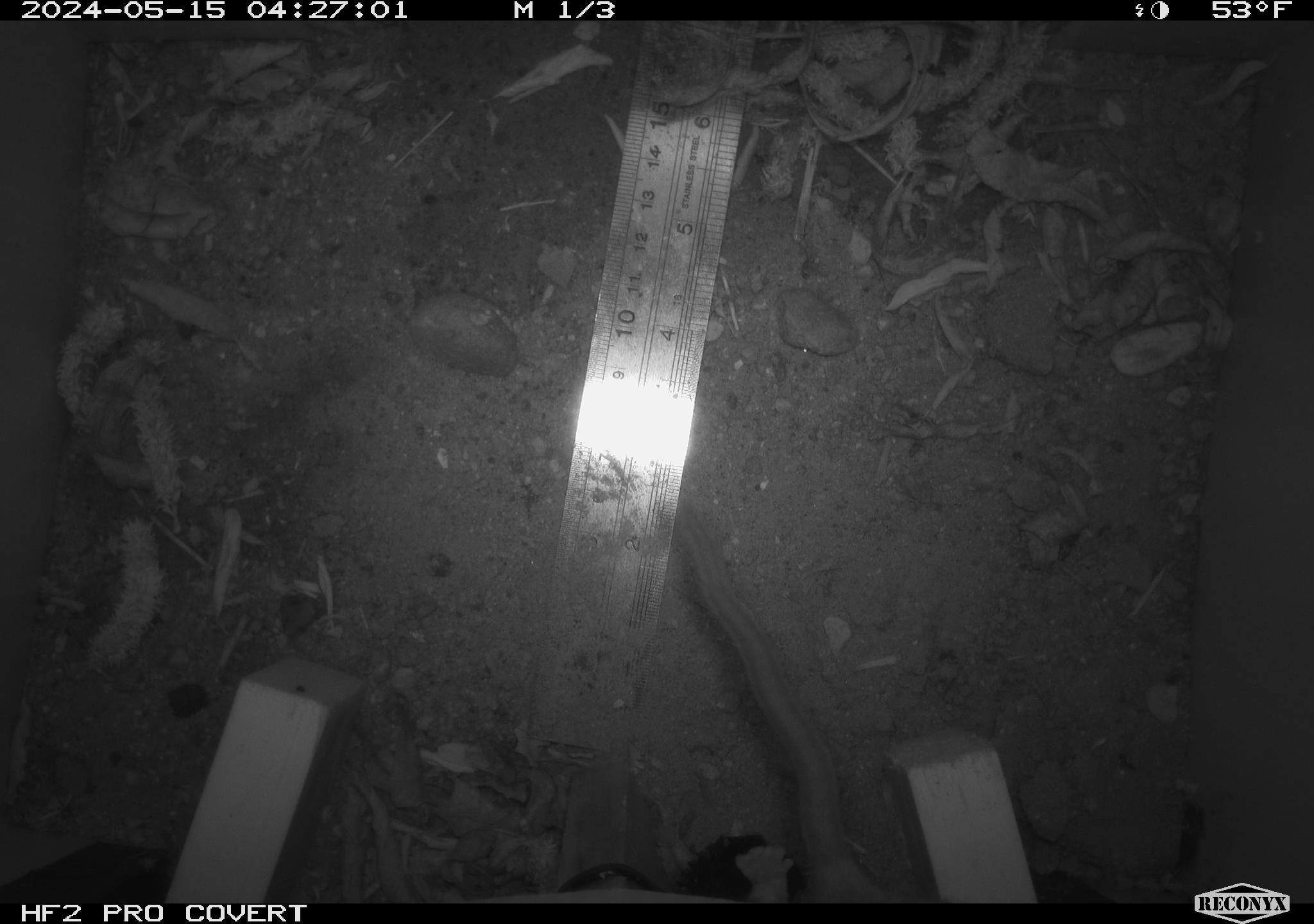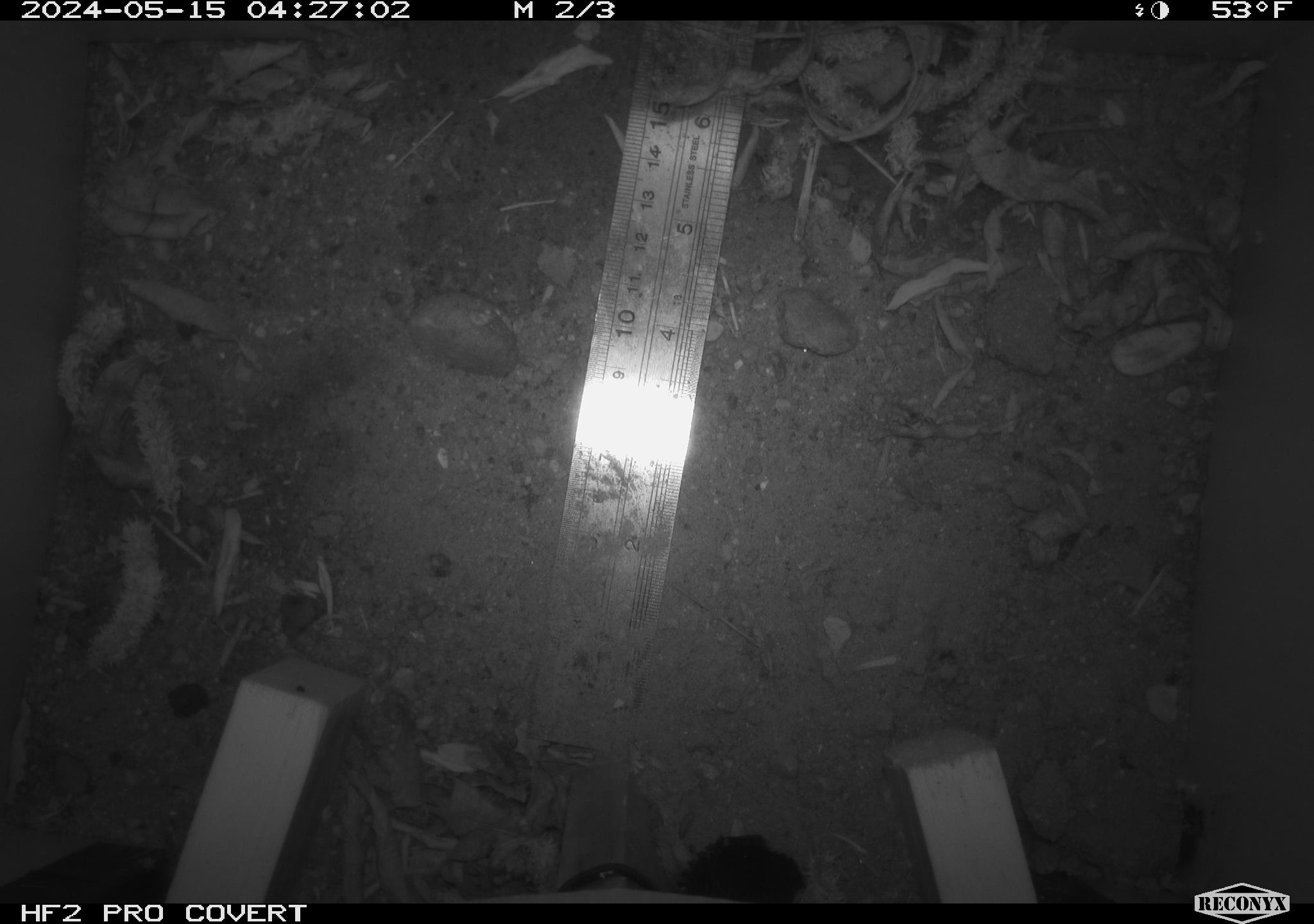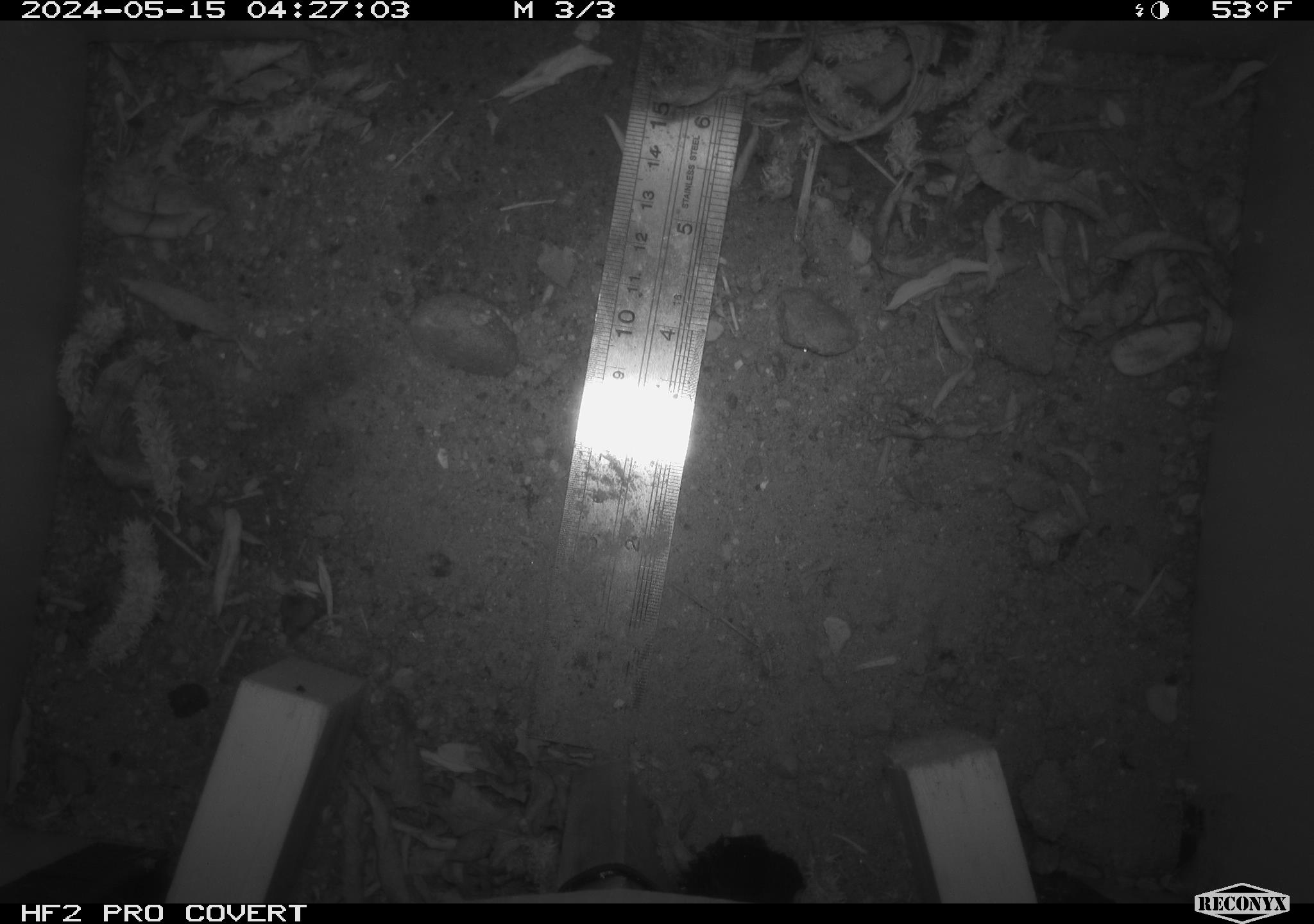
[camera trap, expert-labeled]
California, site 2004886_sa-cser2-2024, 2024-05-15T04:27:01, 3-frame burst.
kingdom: Animalia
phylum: Chordata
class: Mammalia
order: Rodentia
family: Muridae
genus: Rattus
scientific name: Rattus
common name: rat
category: rattus species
Rattus species (rat) (Rattus).